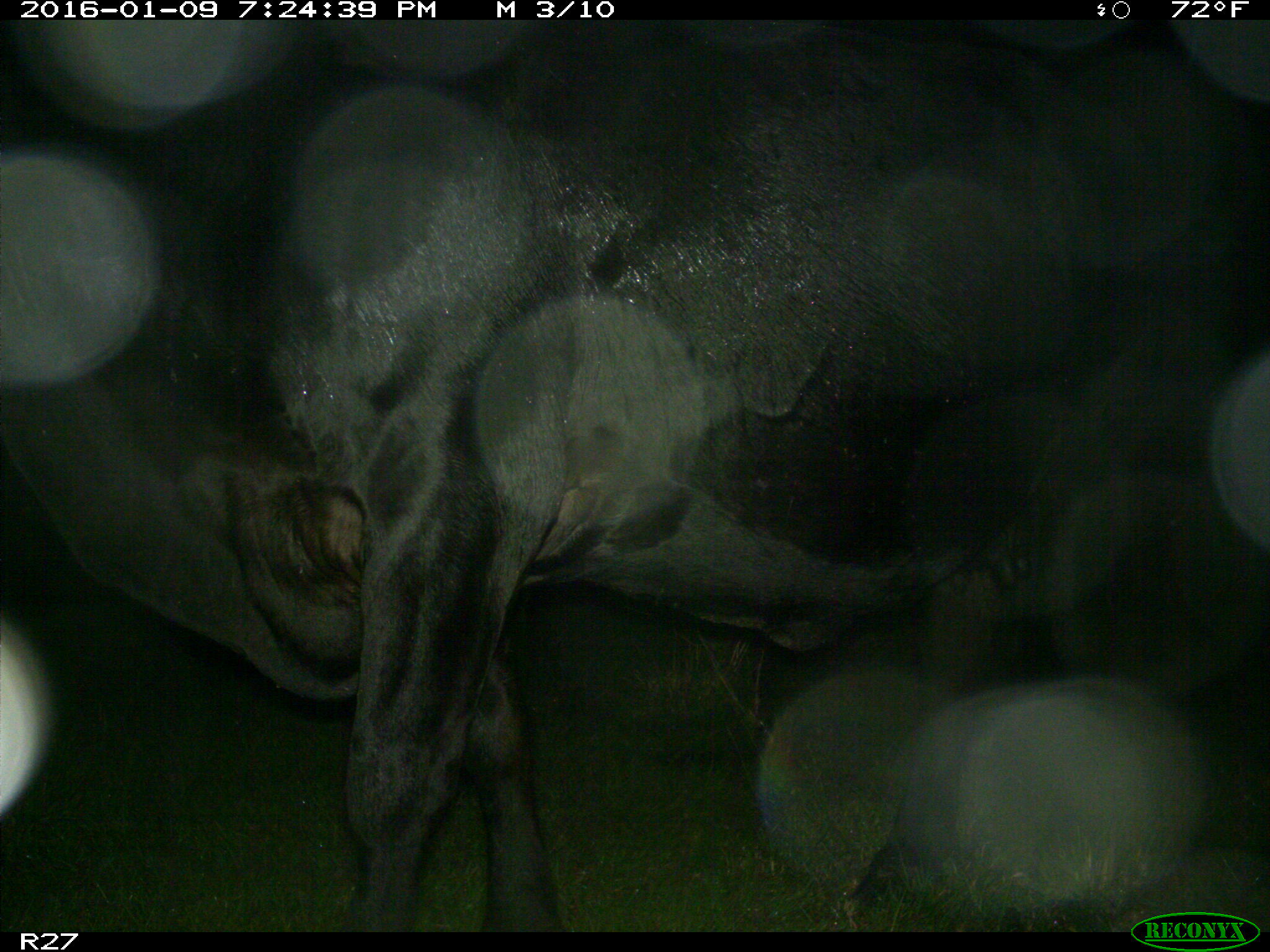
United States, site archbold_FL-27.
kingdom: Animalia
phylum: Chordata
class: Mammalia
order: Artiodactyla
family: Bovidae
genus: Bos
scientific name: Bos taurus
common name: domestic cow